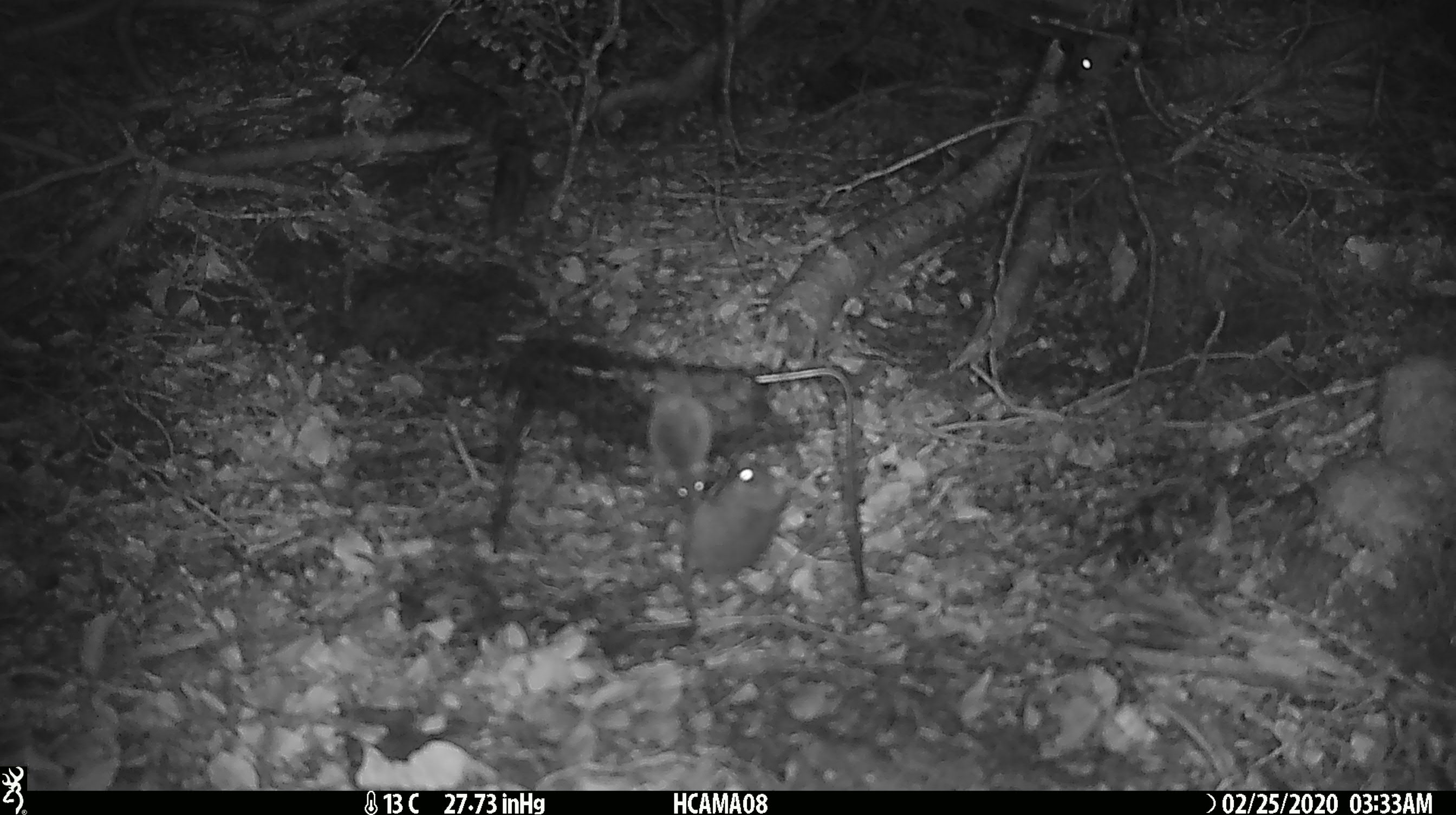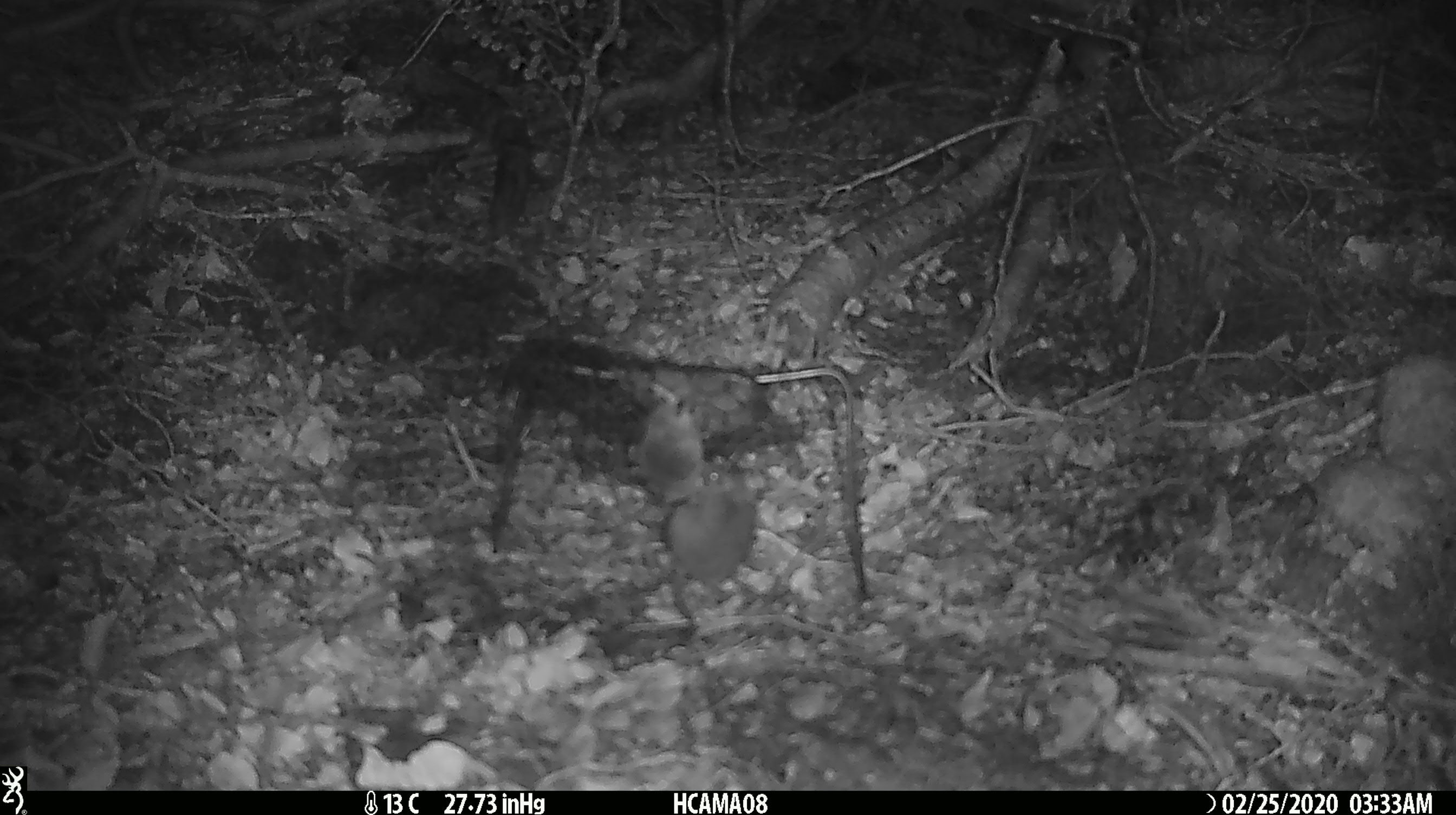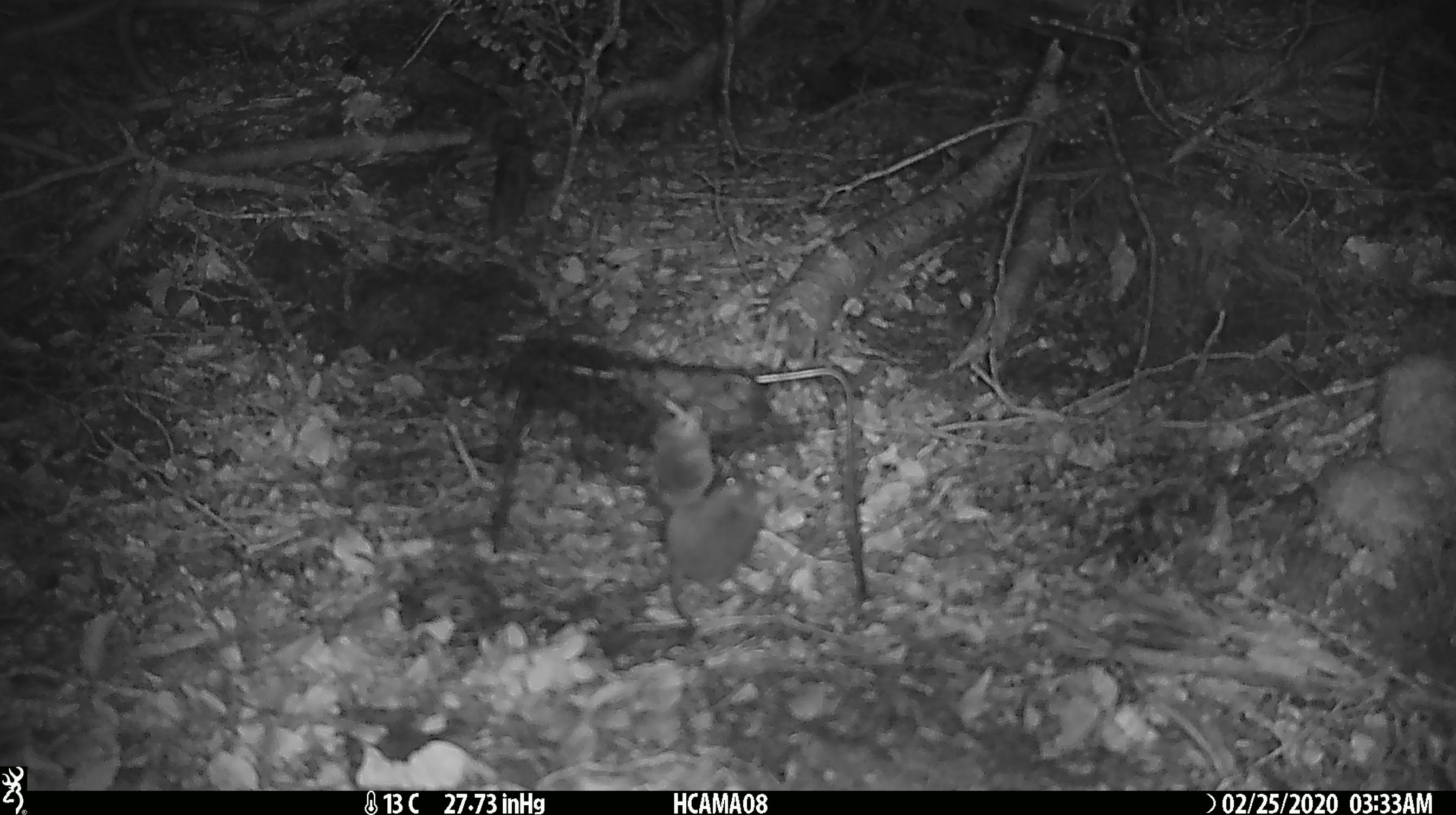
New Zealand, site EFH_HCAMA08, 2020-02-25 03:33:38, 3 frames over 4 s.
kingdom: Animalia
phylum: Chordata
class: Mammalia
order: Rodentia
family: Muridae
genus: Mus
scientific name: Mus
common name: mouse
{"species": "mouse (Mus)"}